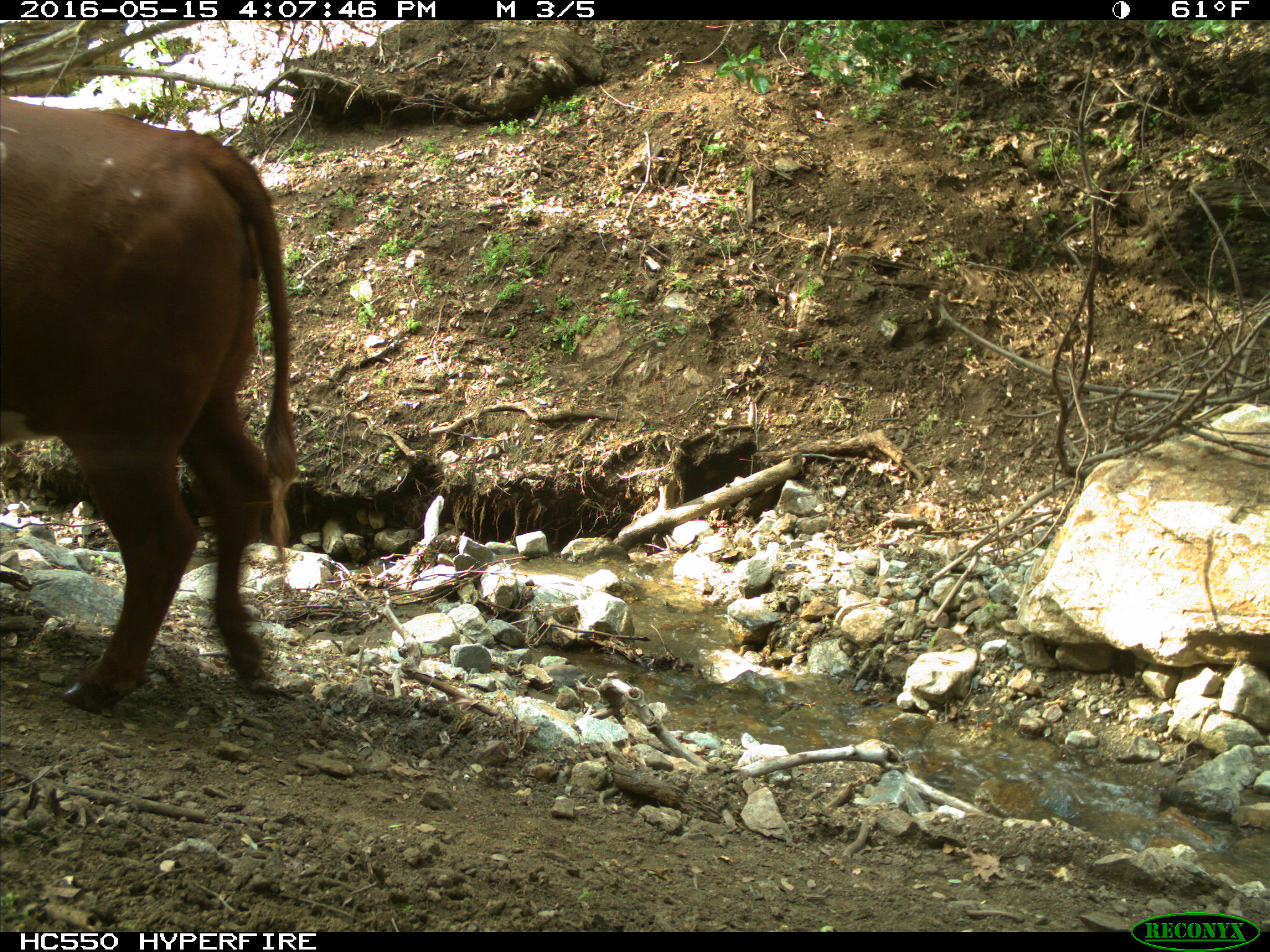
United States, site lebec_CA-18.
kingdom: Animalia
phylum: Chordata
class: Mammalia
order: Artiodactyla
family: Bovidae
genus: Bos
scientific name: Bos taurus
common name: domestic cow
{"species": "Bos taurus (domestic cow)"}